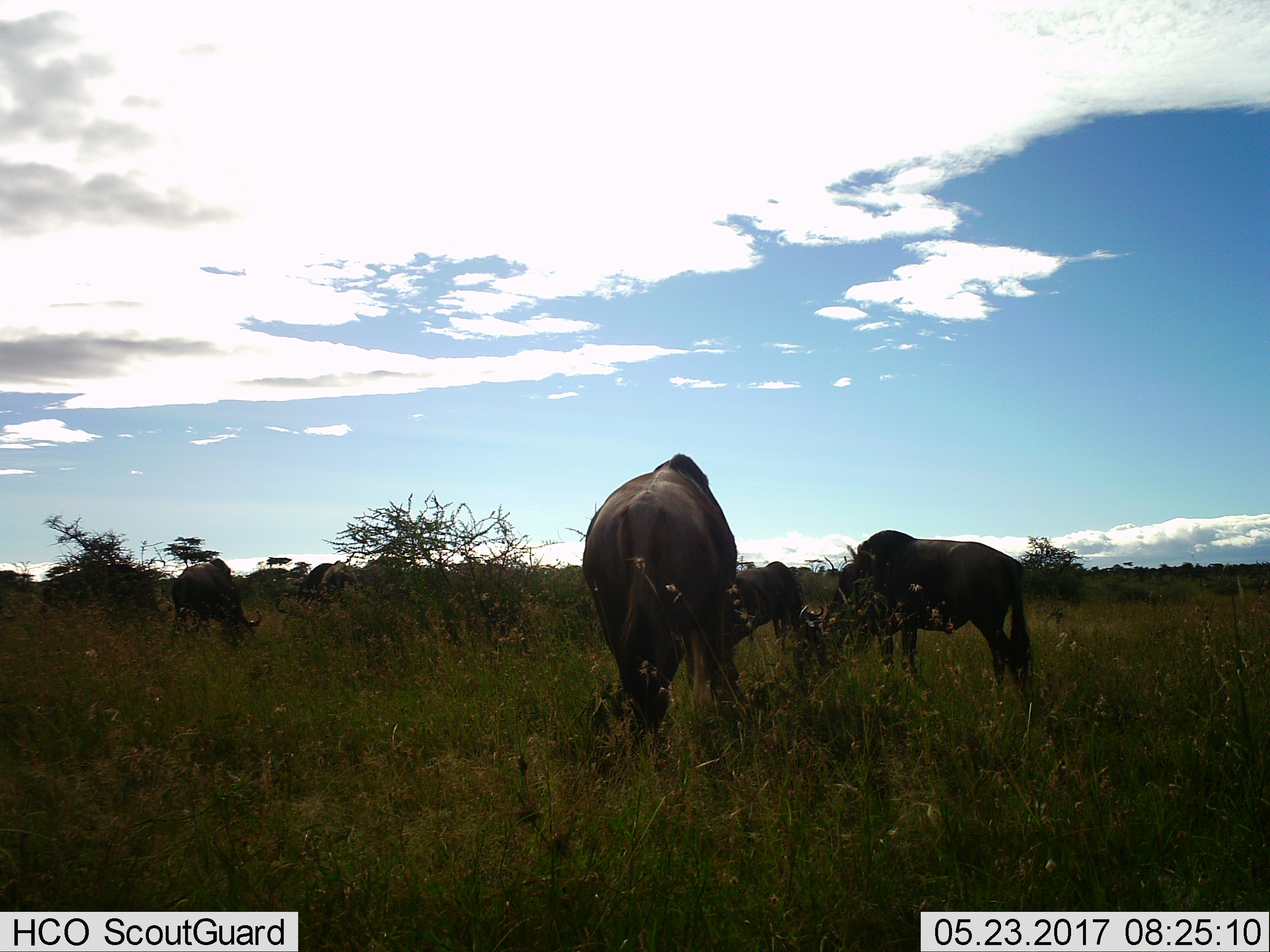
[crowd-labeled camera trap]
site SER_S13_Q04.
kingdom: Animalia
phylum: Chordata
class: Mammalia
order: Artiodactyla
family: Bovidae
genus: Connochaetes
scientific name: Connochaetes taurinus taurinus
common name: blue wildebeest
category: wildebeestblue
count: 5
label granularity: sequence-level